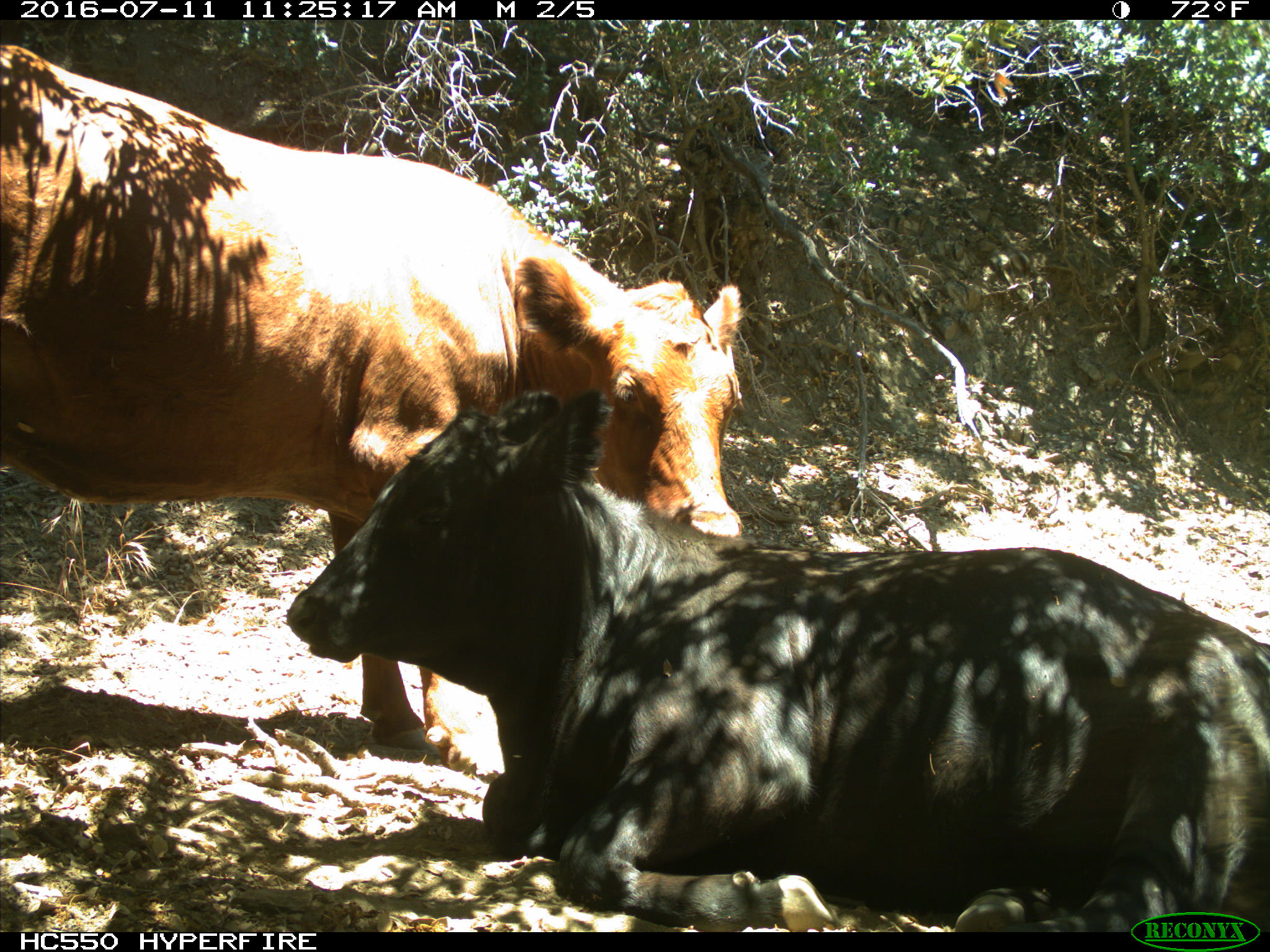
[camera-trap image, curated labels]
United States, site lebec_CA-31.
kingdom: Animalia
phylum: Chordata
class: Mammalia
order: Artiodactyla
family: Bovidae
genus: Bos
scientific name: Bos taurus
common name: domestic cow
Bos taurus (domestic cow).